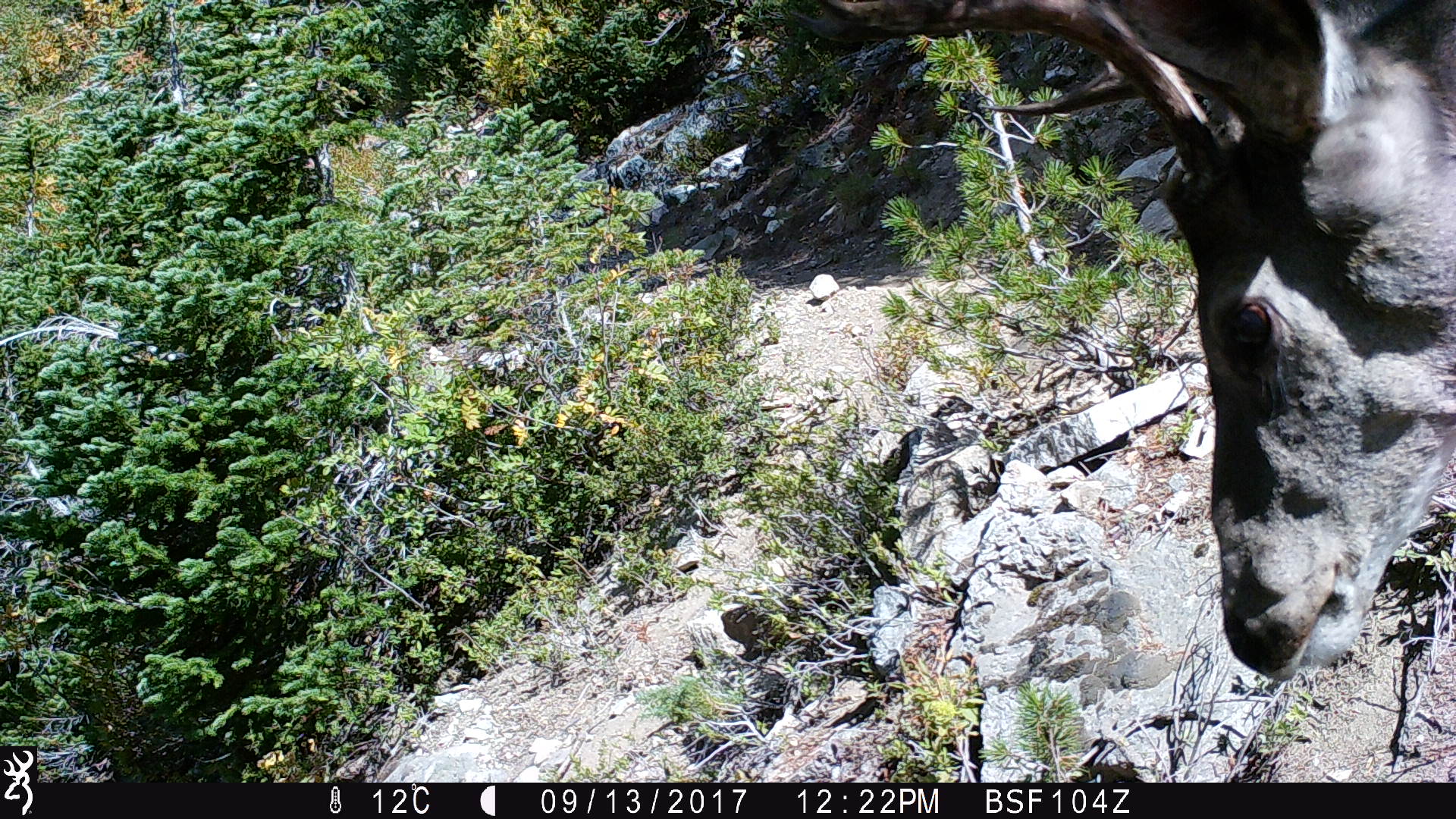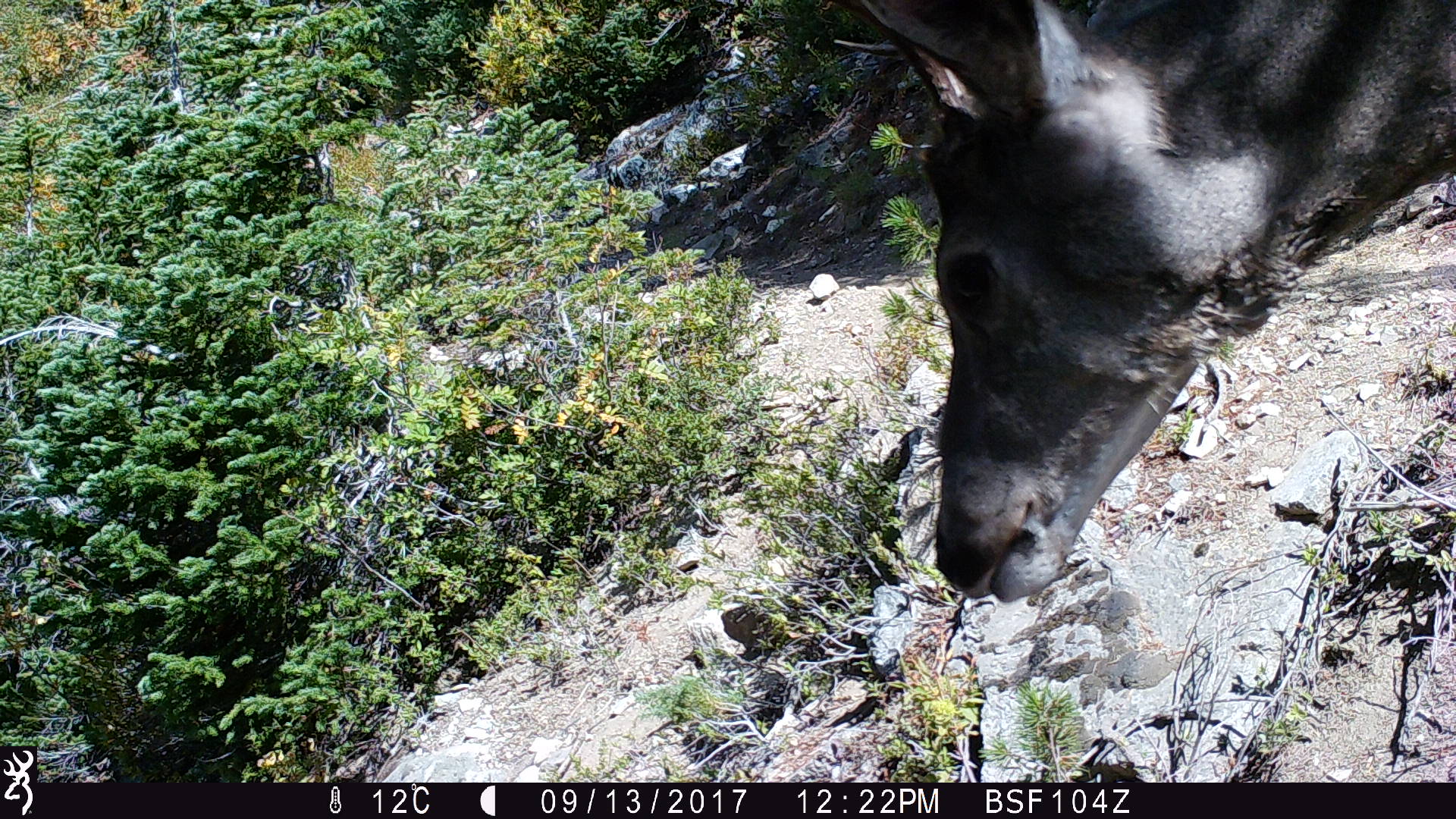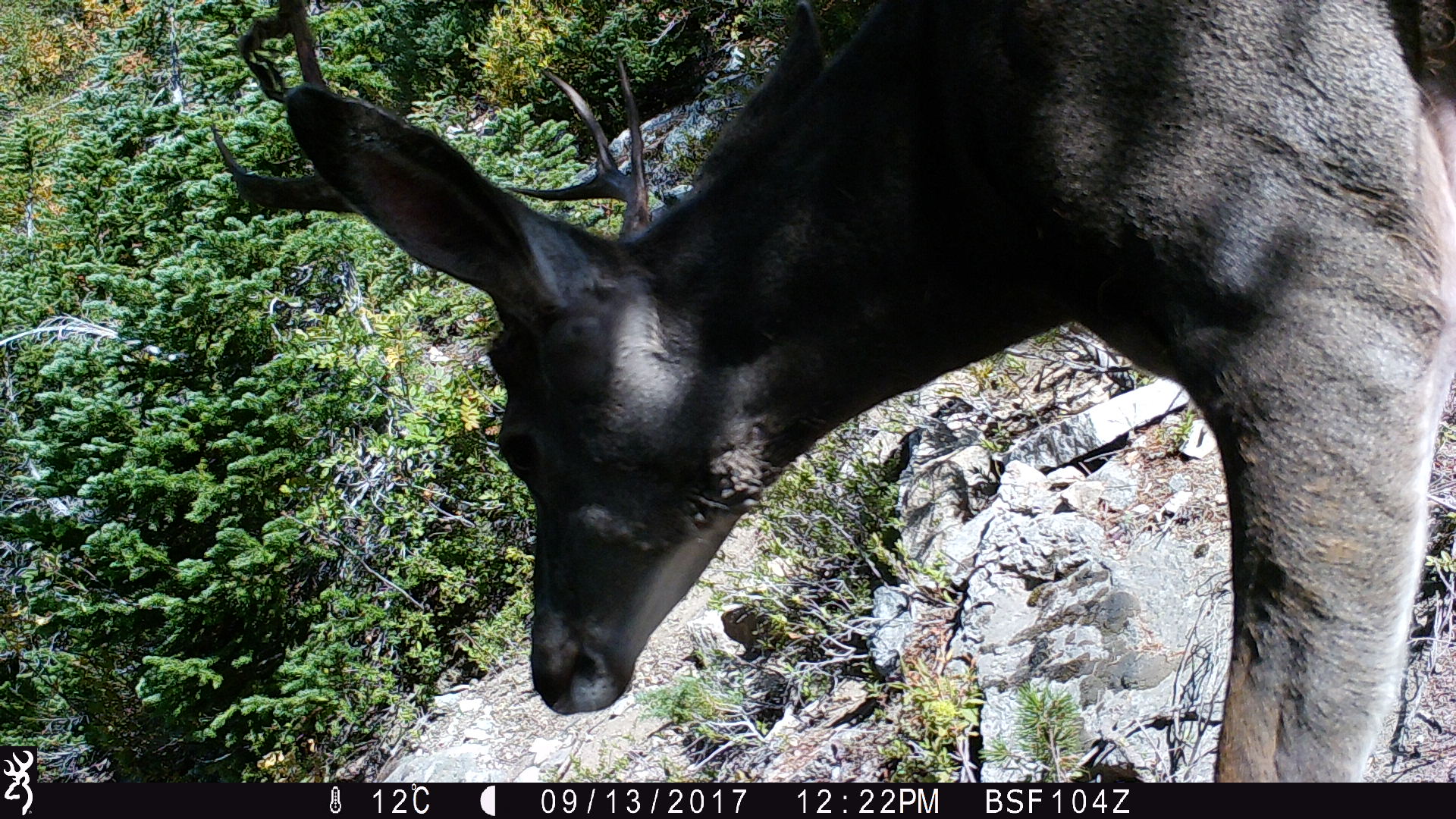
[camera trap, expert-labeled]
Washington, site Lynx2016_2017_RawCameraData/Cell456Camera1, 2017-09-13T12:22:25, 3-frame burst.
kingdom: Animalia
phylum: Chordata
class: Mammalia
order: Artiodactyla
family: Cervidae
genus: Odocoileus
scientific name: Odocoileus hemionus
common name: mule deer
Odocoileus hemionus (mule deer). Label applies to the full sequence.